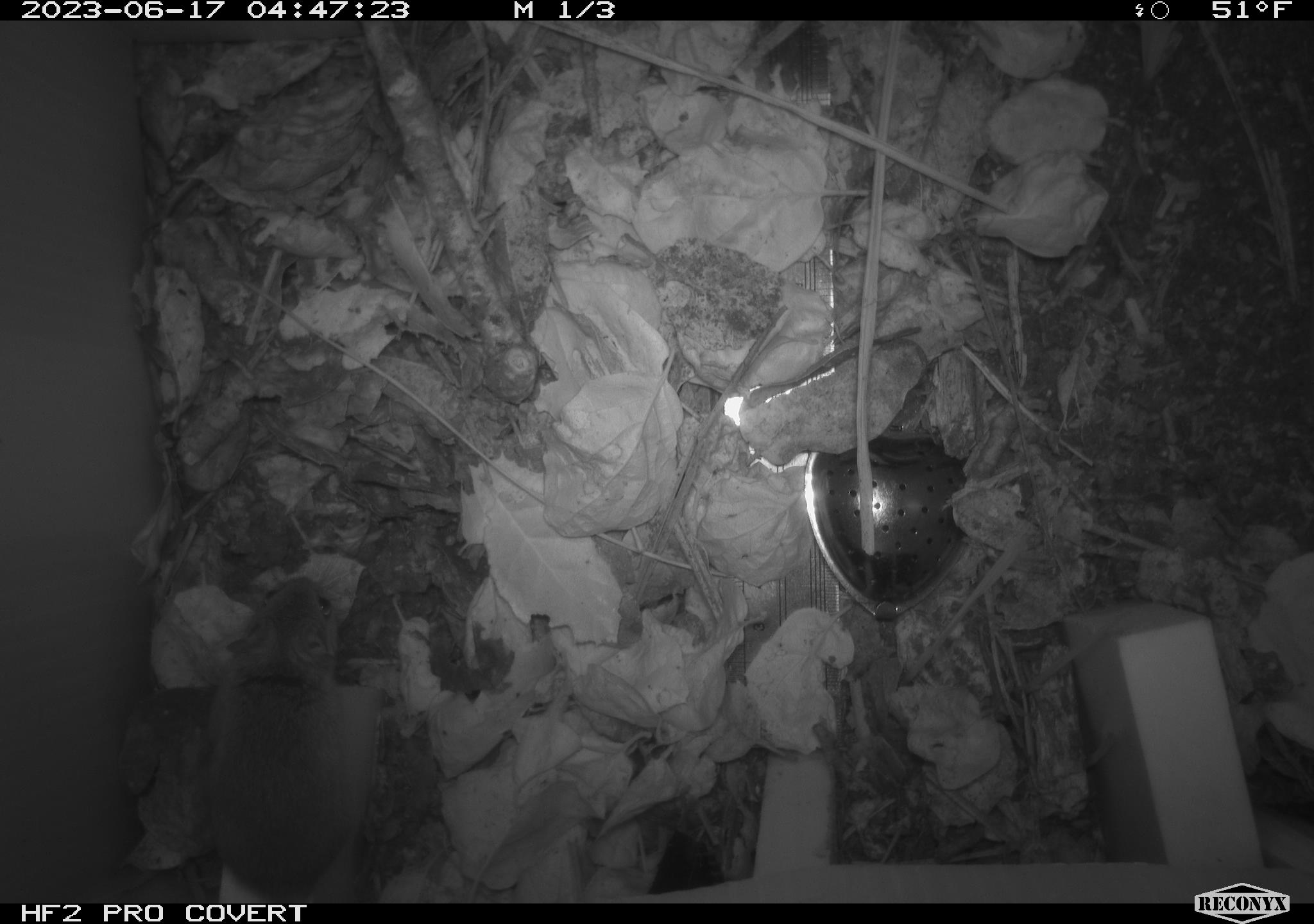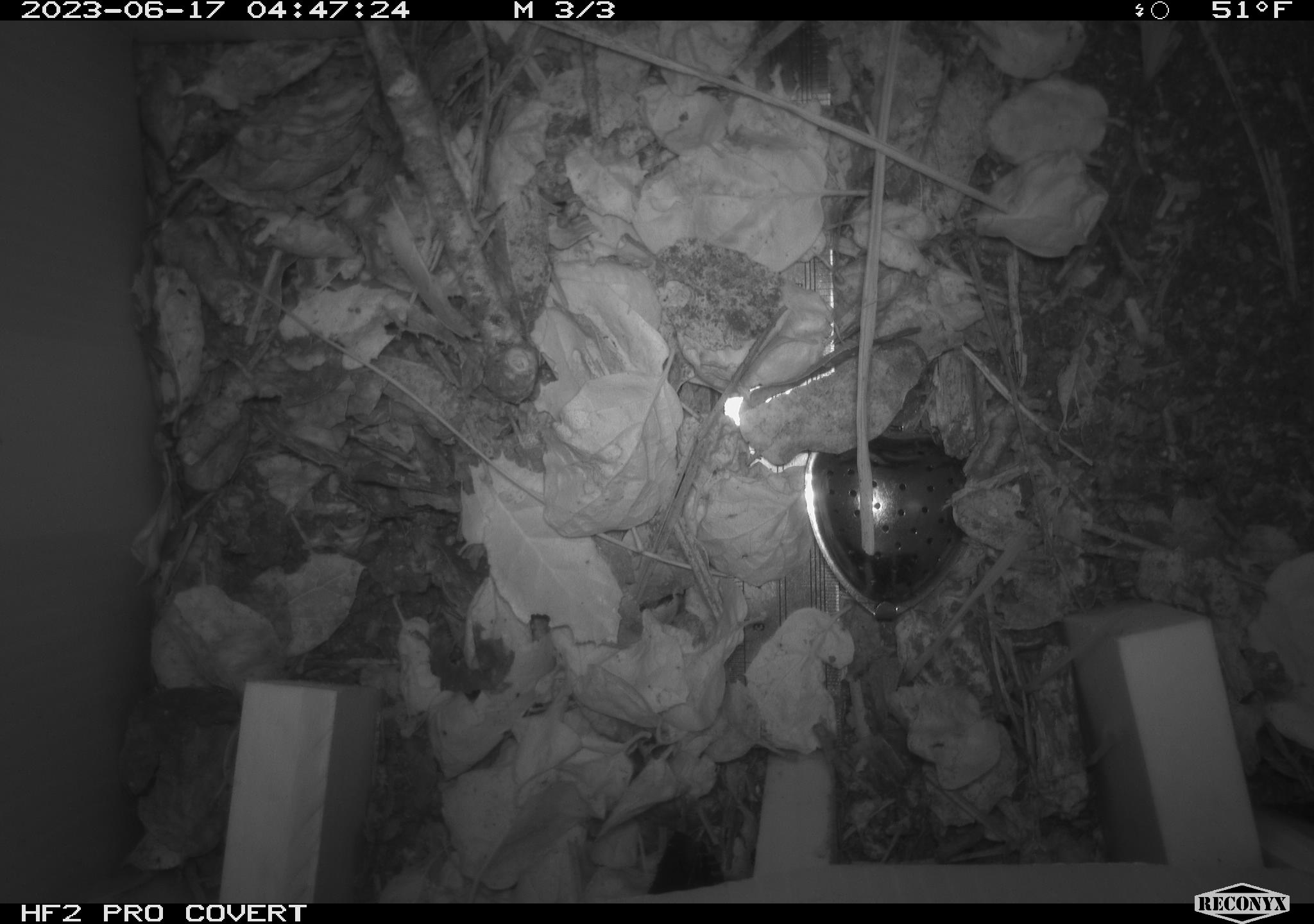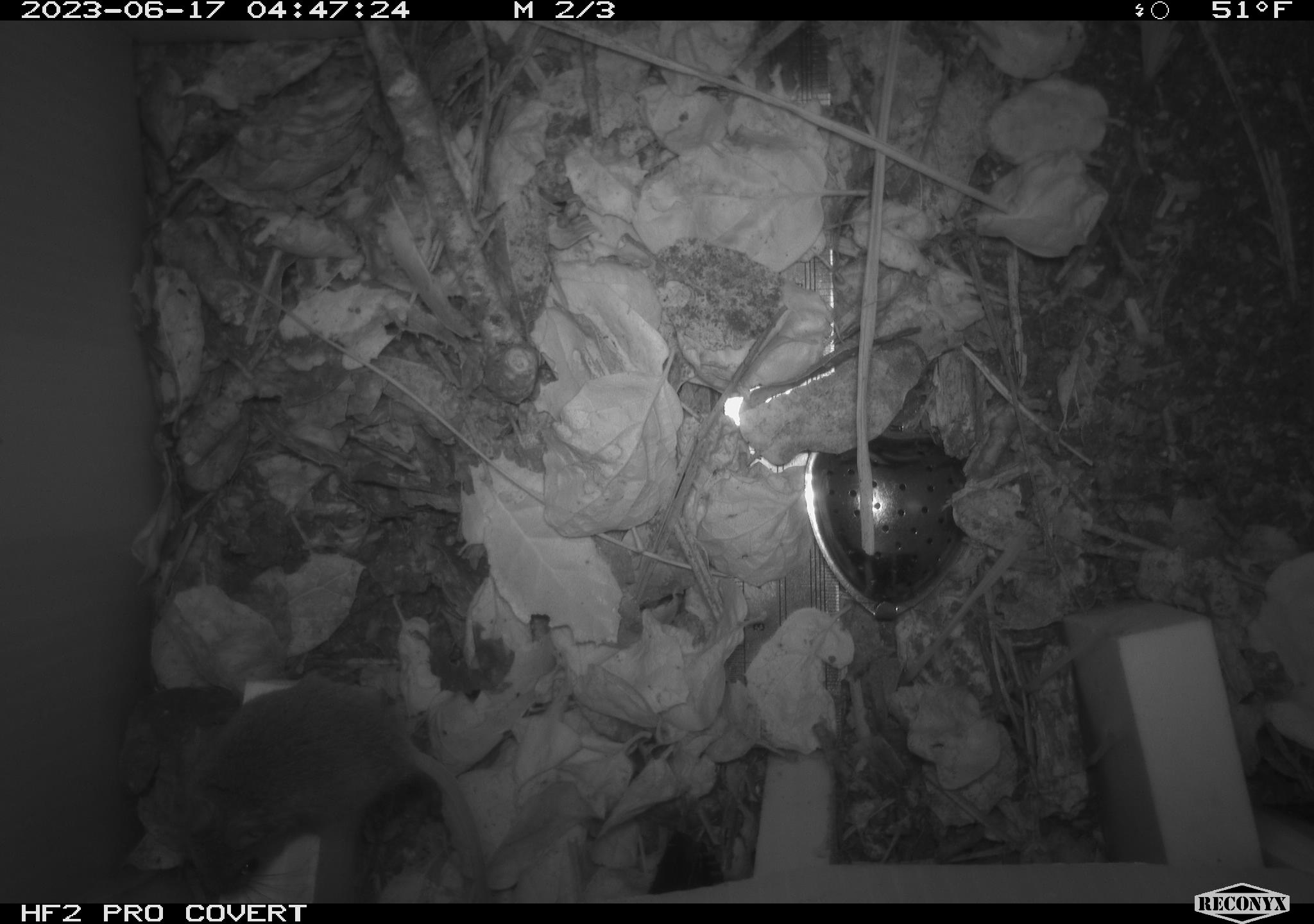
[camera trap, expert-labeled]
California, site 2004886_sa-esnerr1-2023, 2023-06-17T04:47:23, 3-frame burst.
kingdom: Animalia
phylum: Chordata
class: Mammalia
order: Rodentia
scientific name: Rodentia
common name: mouse species